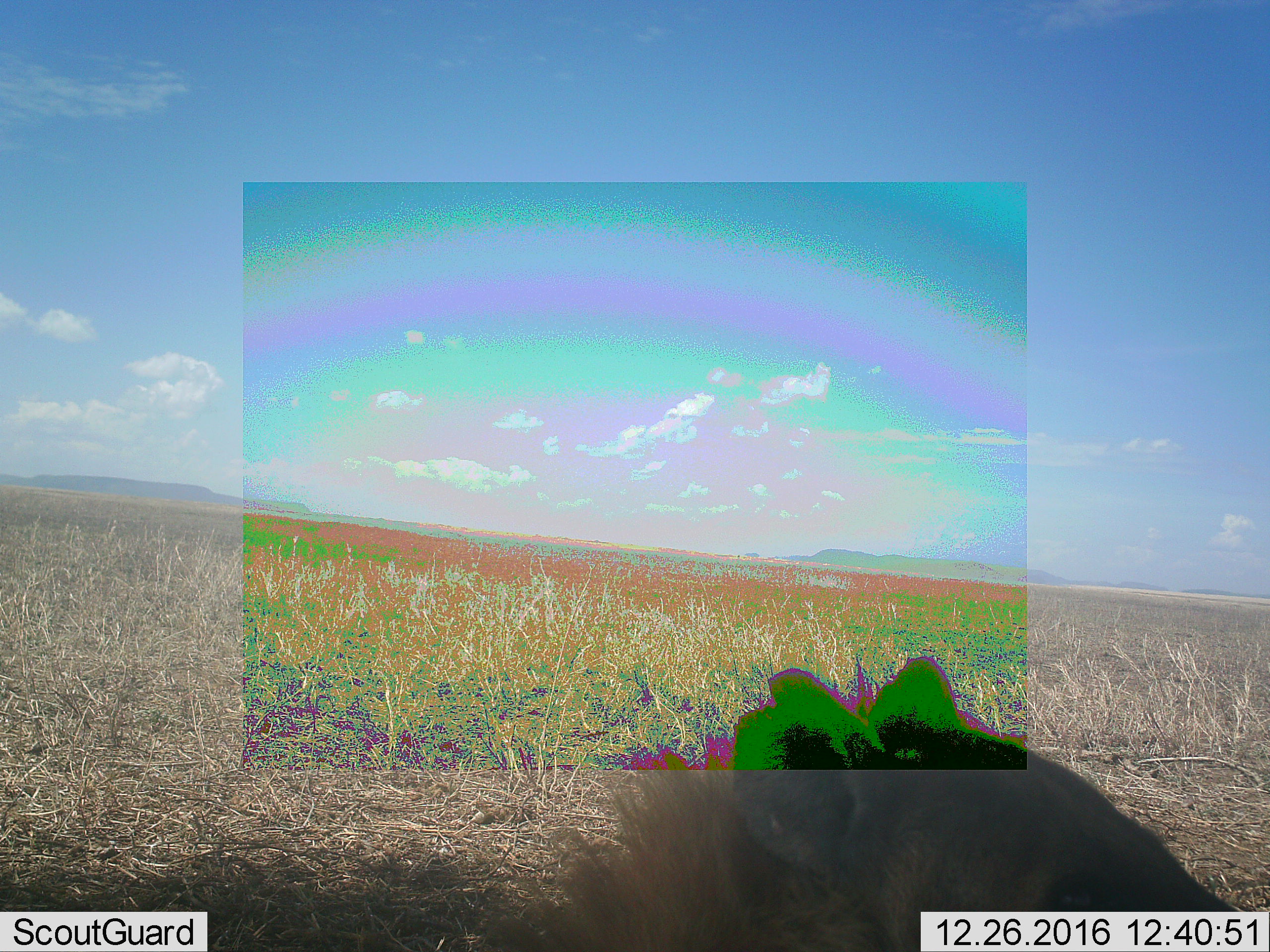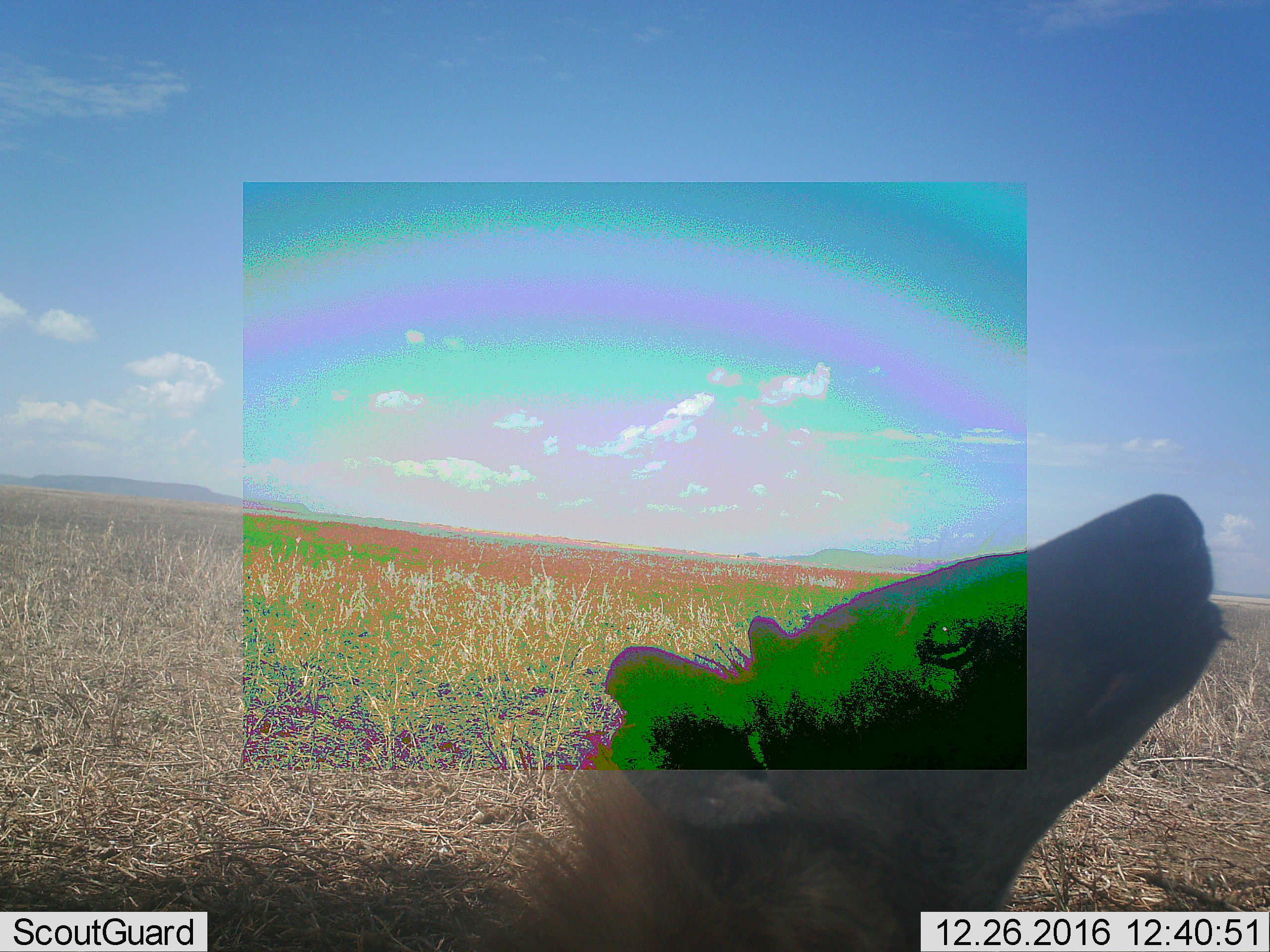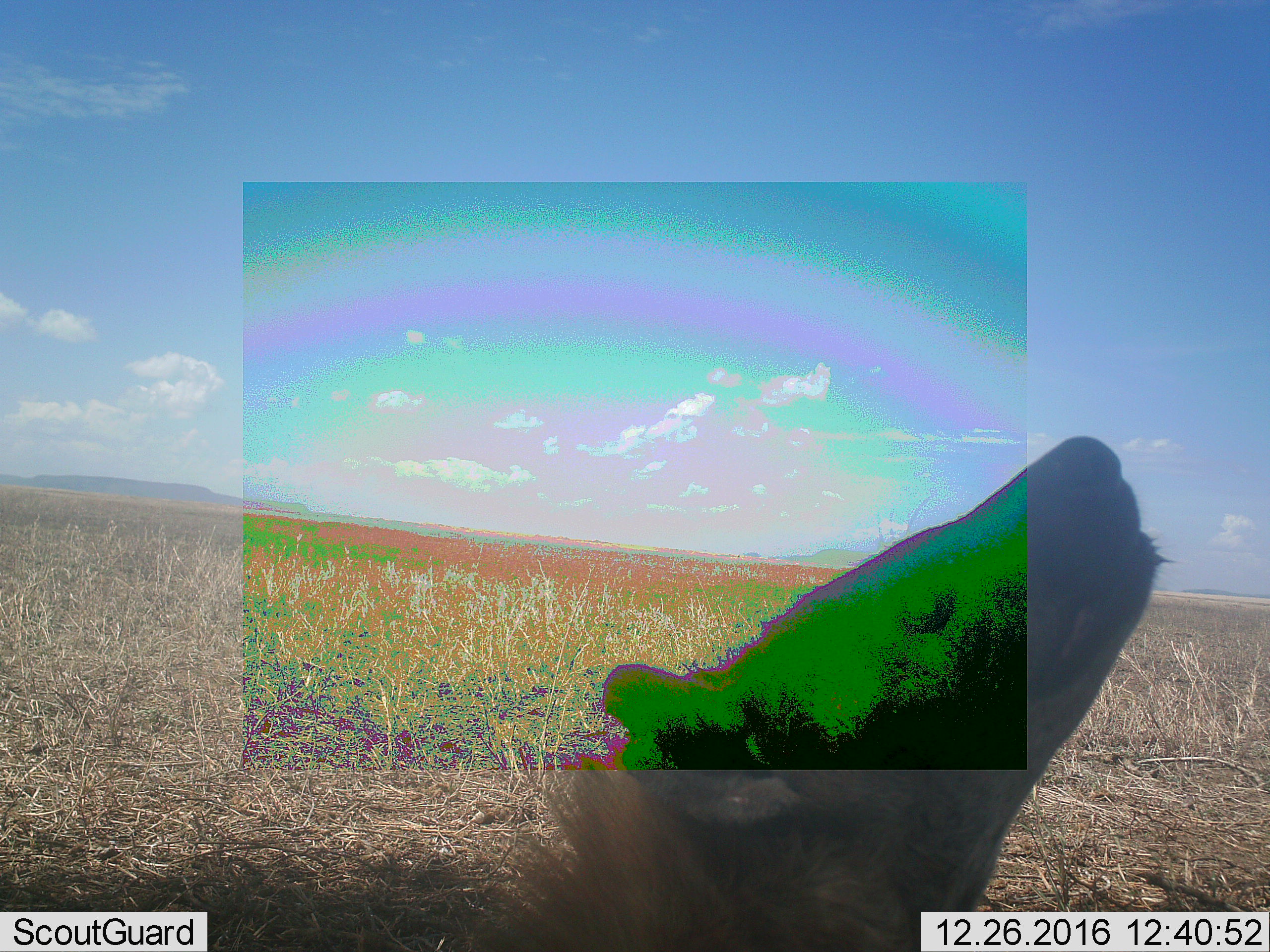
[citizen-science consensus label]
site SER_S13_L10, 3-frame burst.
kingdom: Animalia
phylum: Chordata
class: Mammalia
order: Carnivora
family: Hyaenidae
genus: Crocuta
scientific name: Crocuta crocuta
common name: spotted hyena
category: hyenaspotted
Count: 1.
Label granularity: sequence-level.